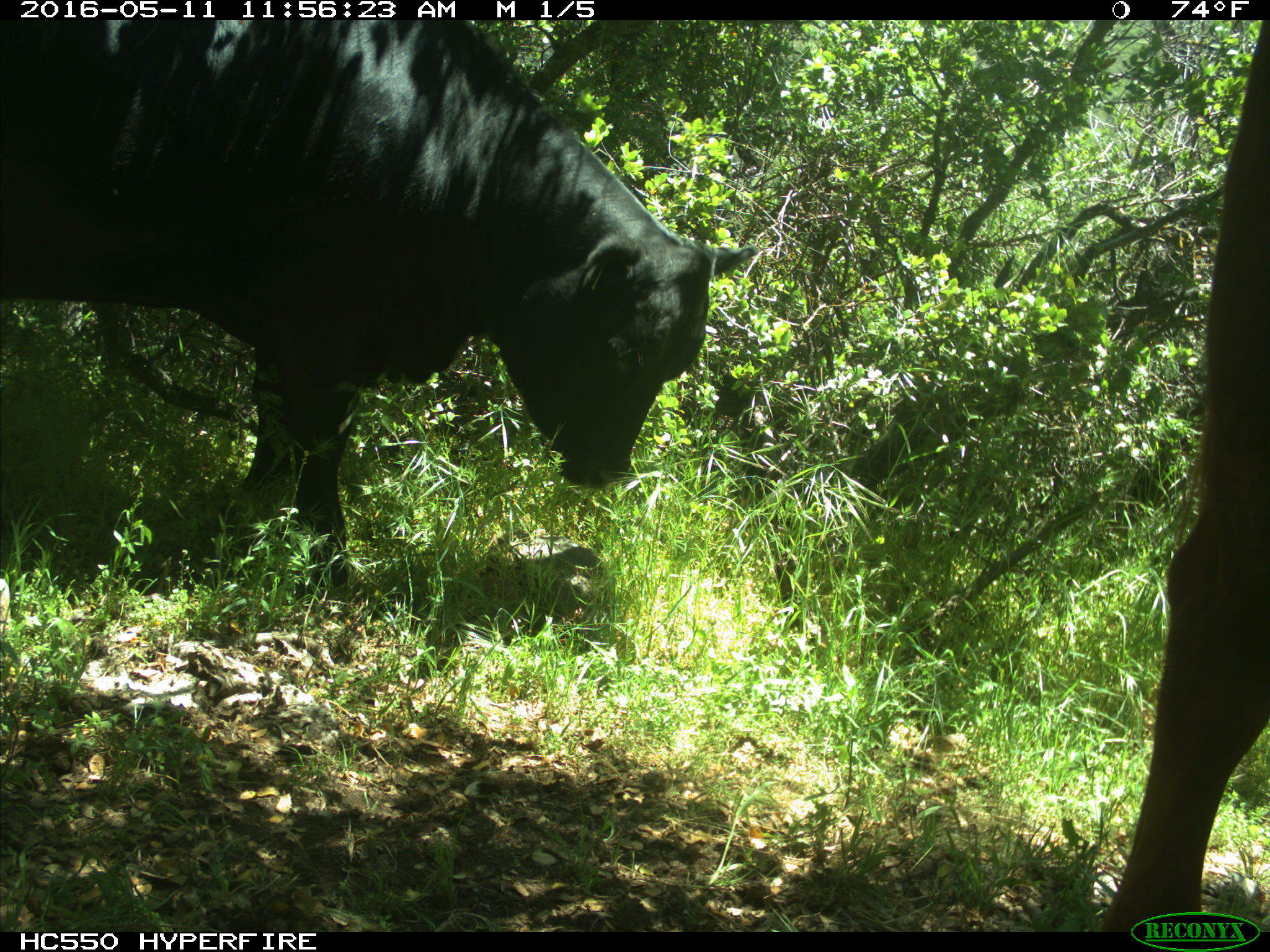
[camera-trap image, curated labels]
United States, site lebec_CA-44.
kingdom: Animalia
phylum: Chordata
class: Mammalia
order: Artiodactyla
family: Bovidae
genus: Bos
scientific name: Bos taurus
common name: domestic cow